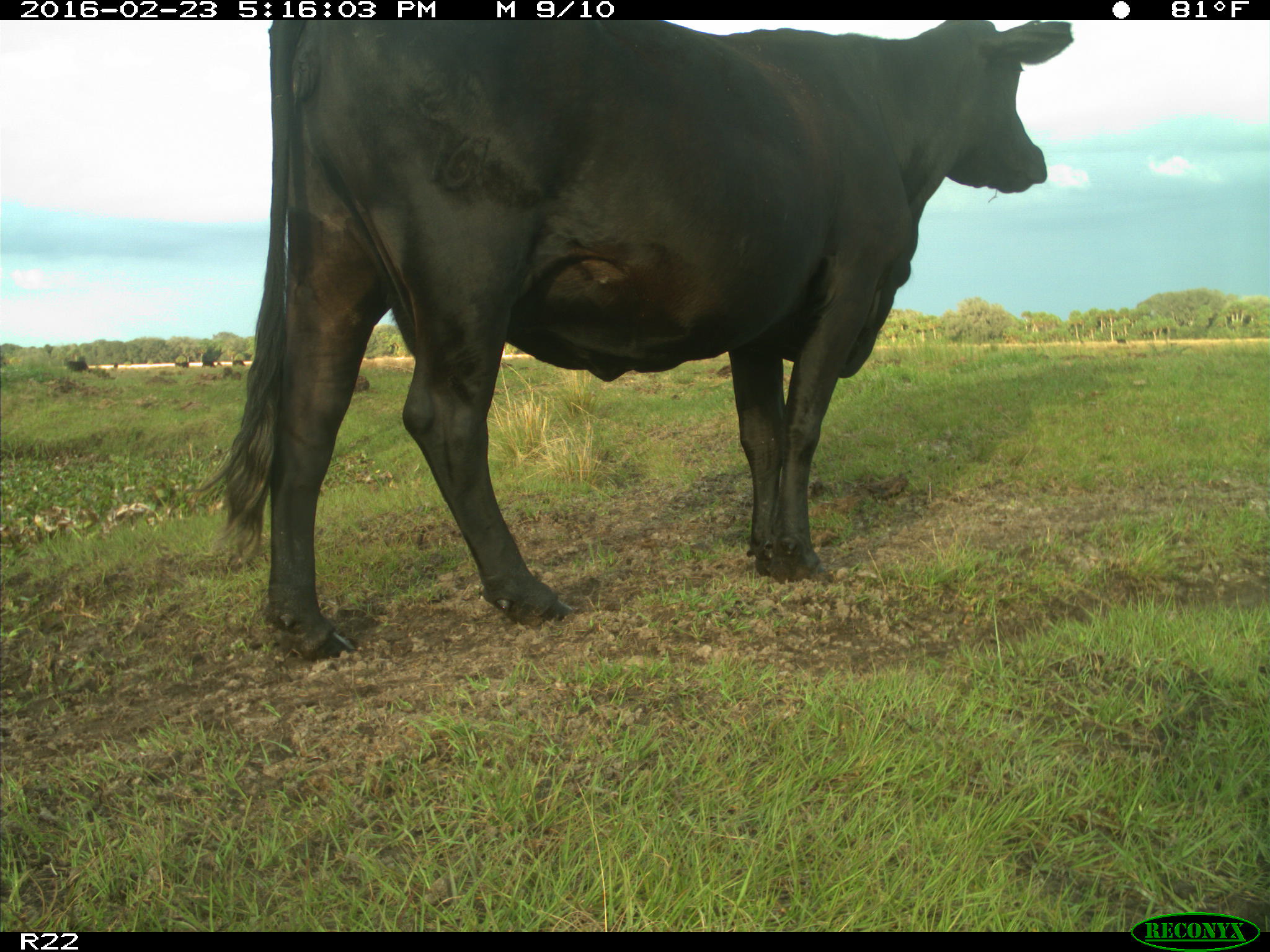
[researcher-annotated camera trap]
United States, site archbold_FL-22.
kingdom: Animalia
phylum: Chordata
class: Mammalia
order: Artiodactyla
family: Bovidae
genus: Bos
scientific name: Bos taurus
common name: domestic cow